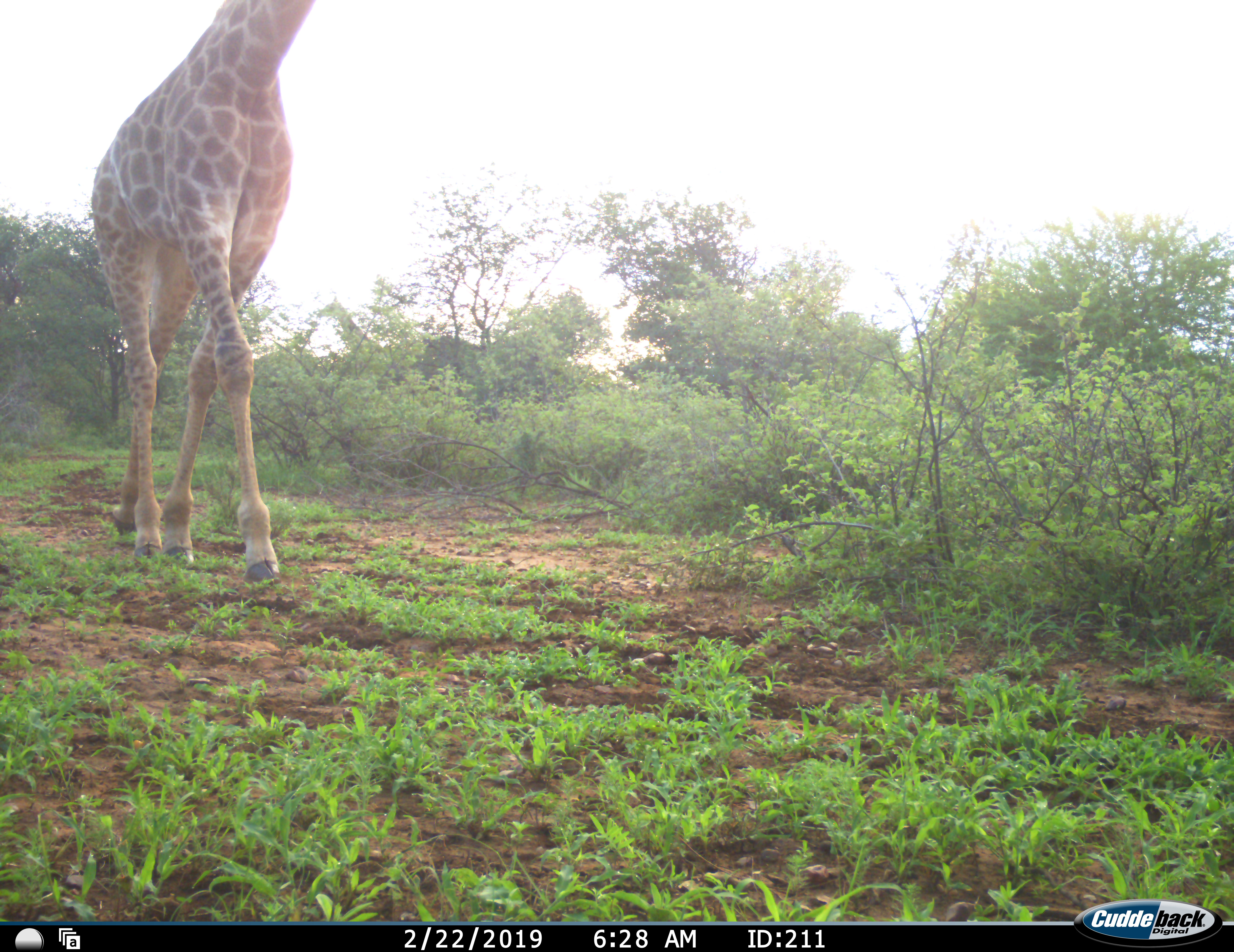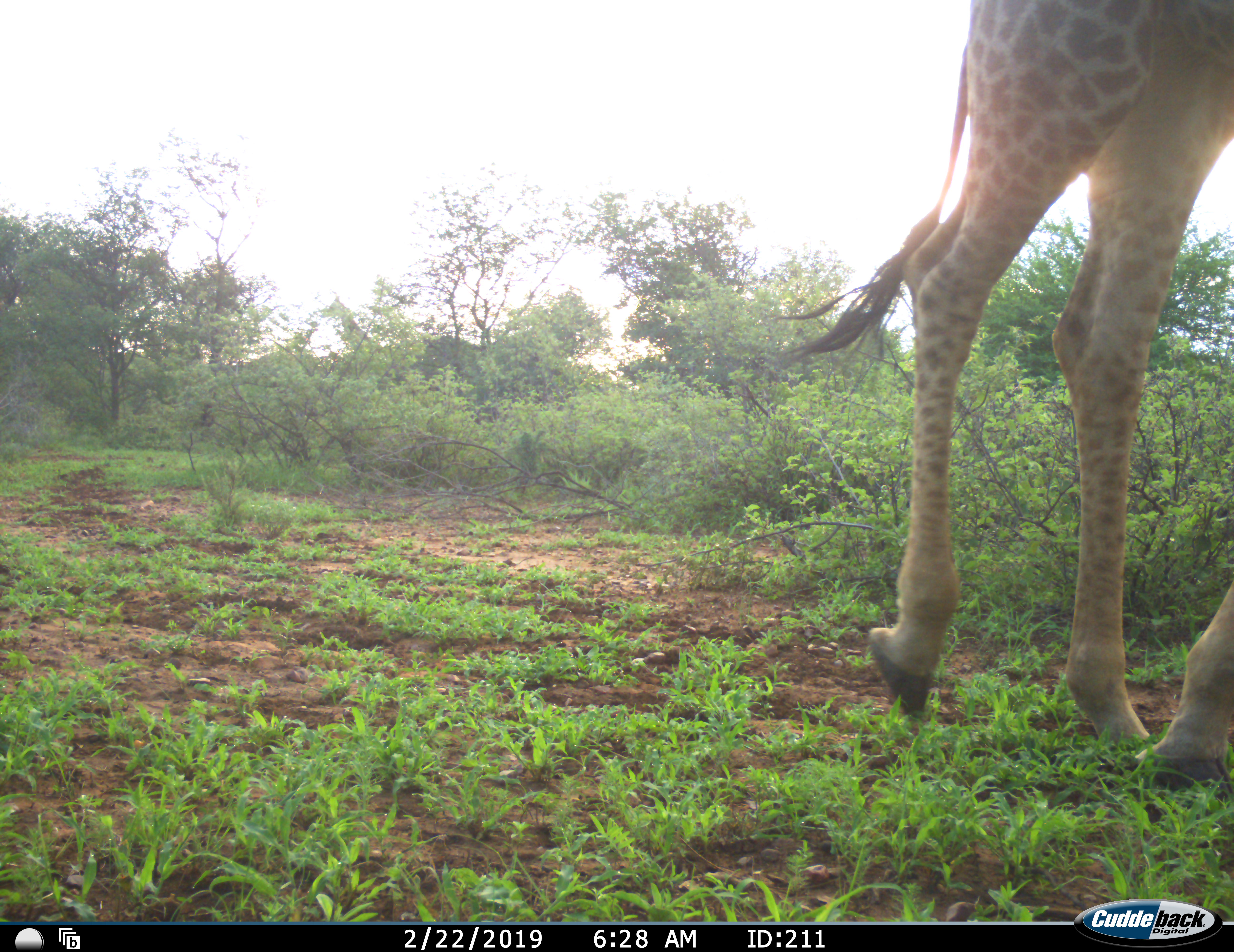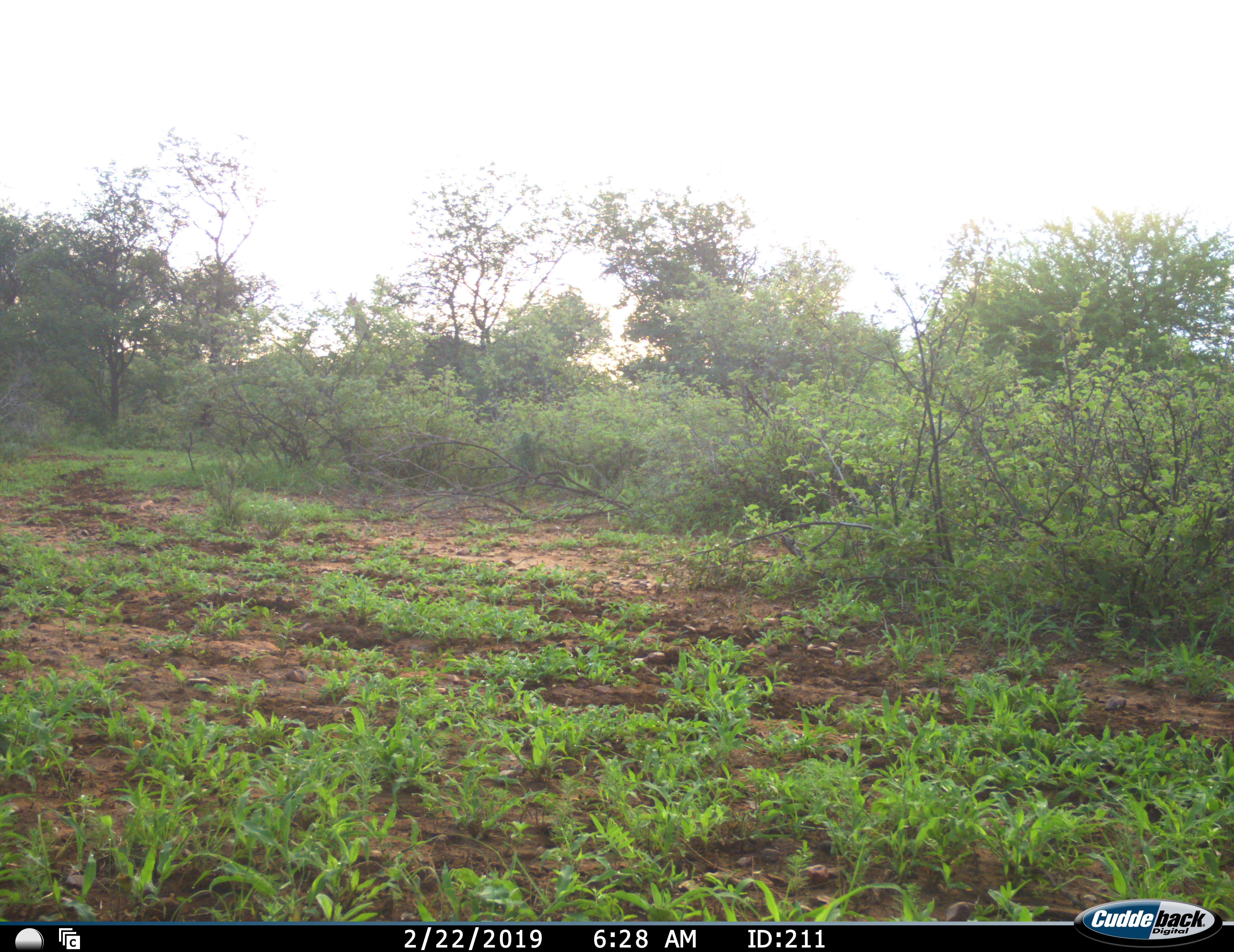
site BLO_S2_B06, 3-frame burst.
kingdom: Animalia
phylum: Chordata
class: Mammalia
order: Artiodactyla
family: Giraffidae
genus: Giraffa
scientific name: Giraffa camelopardalis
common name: giraffe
Giraffe (Giraffa camelopardalis), count 1. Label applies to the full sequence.